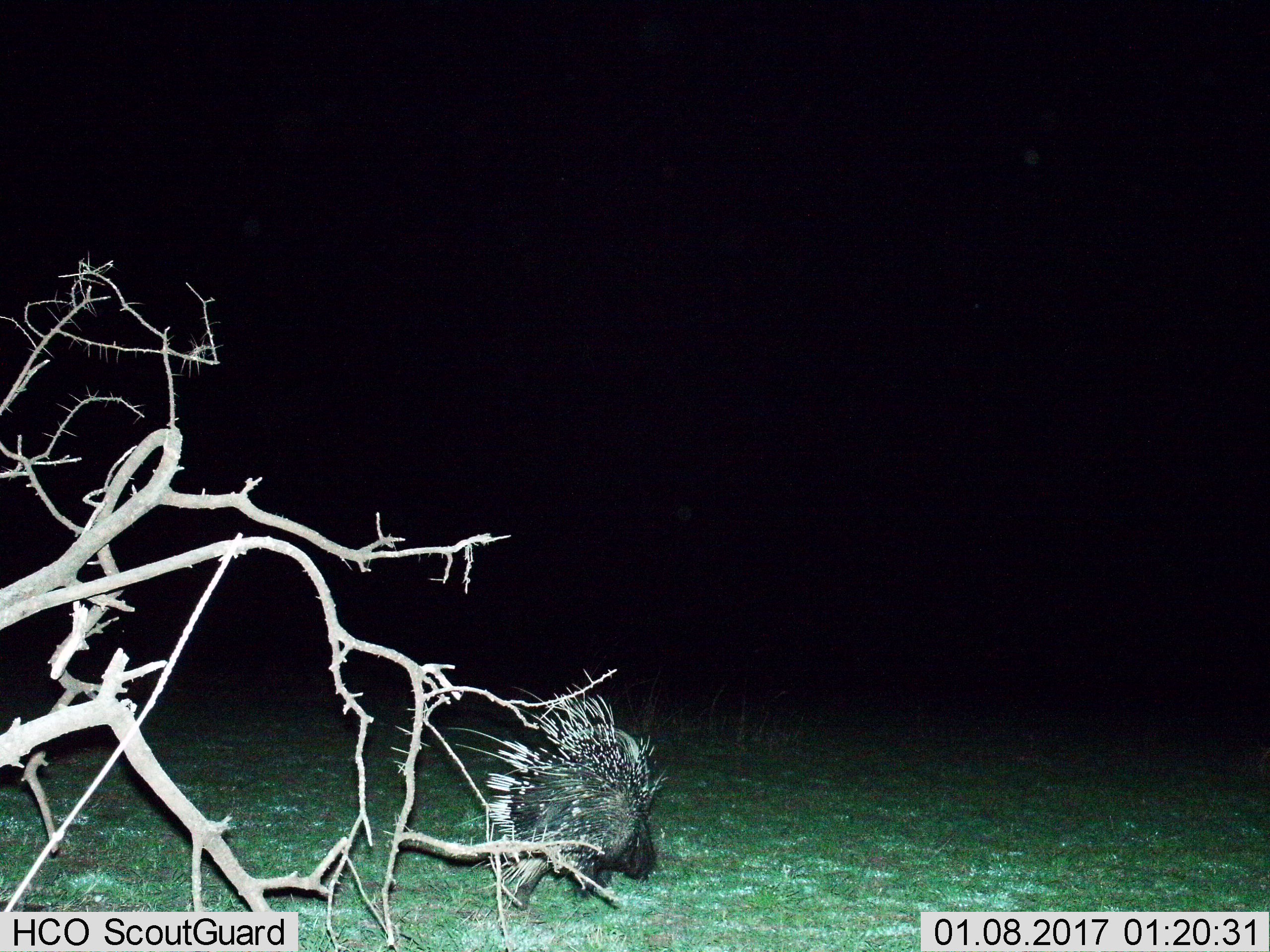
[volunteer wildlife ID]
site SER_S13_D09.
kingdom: Animalia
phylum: Chordata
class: Mammalia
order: Rodentia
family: Hystricidae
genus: Hystrix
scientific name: Hystrix cristata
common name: crested porcupine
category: porcupine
Porcupine (crested porcupine) (Hystrix cristata), count 1. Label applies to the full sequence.